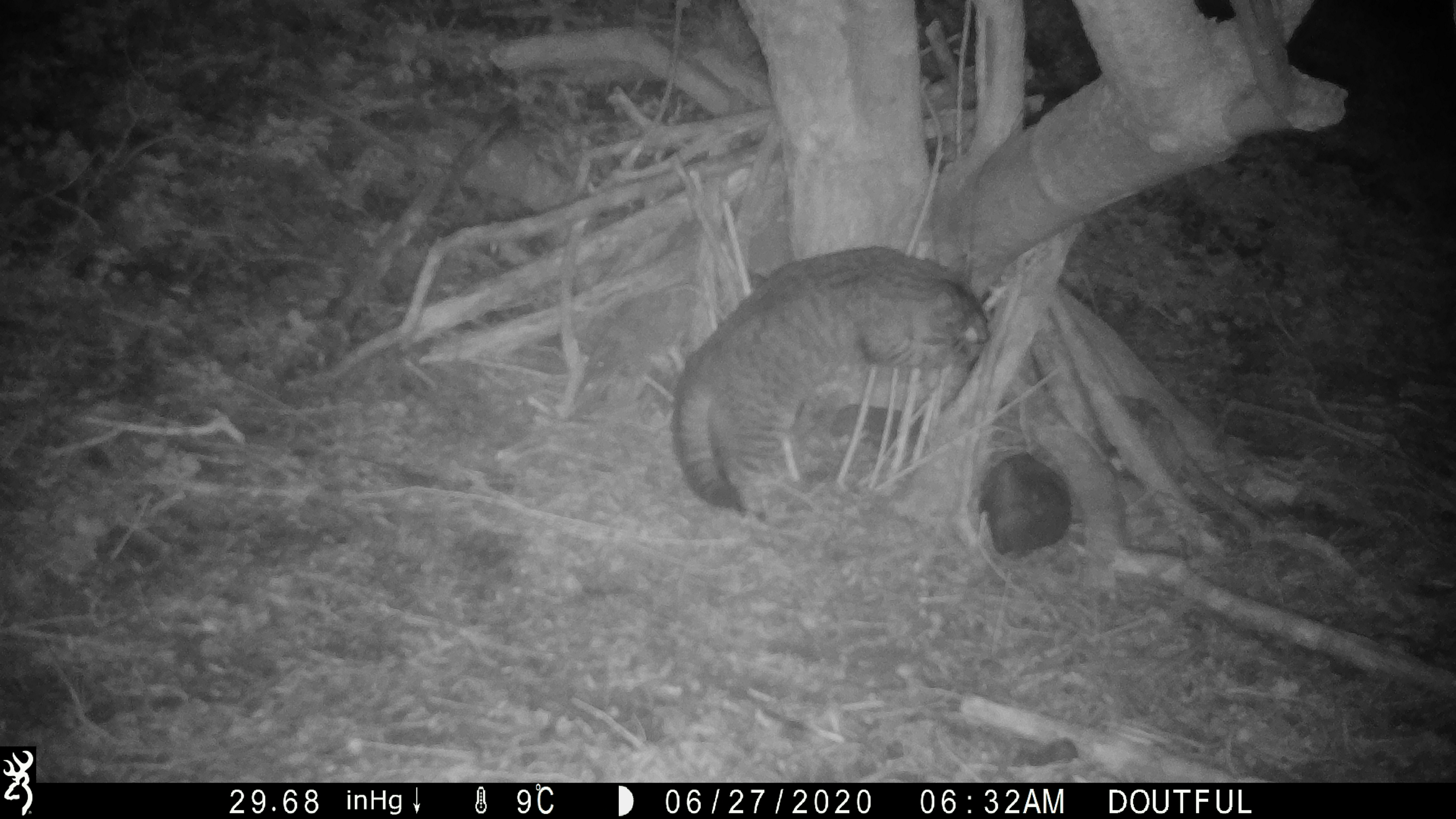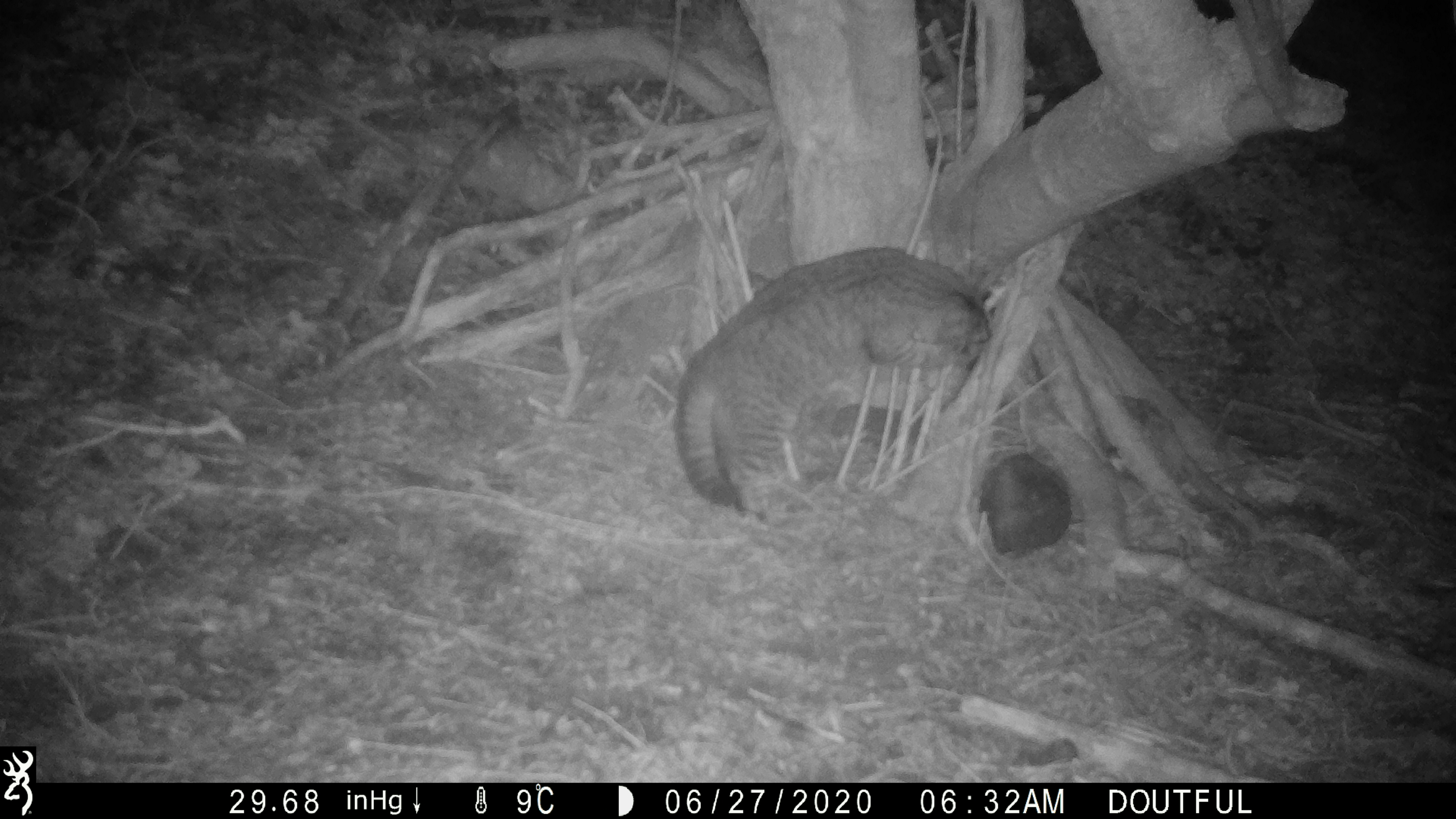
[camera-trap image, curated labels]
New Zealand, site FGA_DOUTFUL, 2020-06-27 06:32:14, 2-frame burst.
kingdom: Animalia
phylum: Chordata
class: Mammalia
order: Carnivora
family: Felidae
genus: Felis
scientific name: Felis catus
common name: domestic cat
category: cat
Cat (domestic cat) (Felis catus).